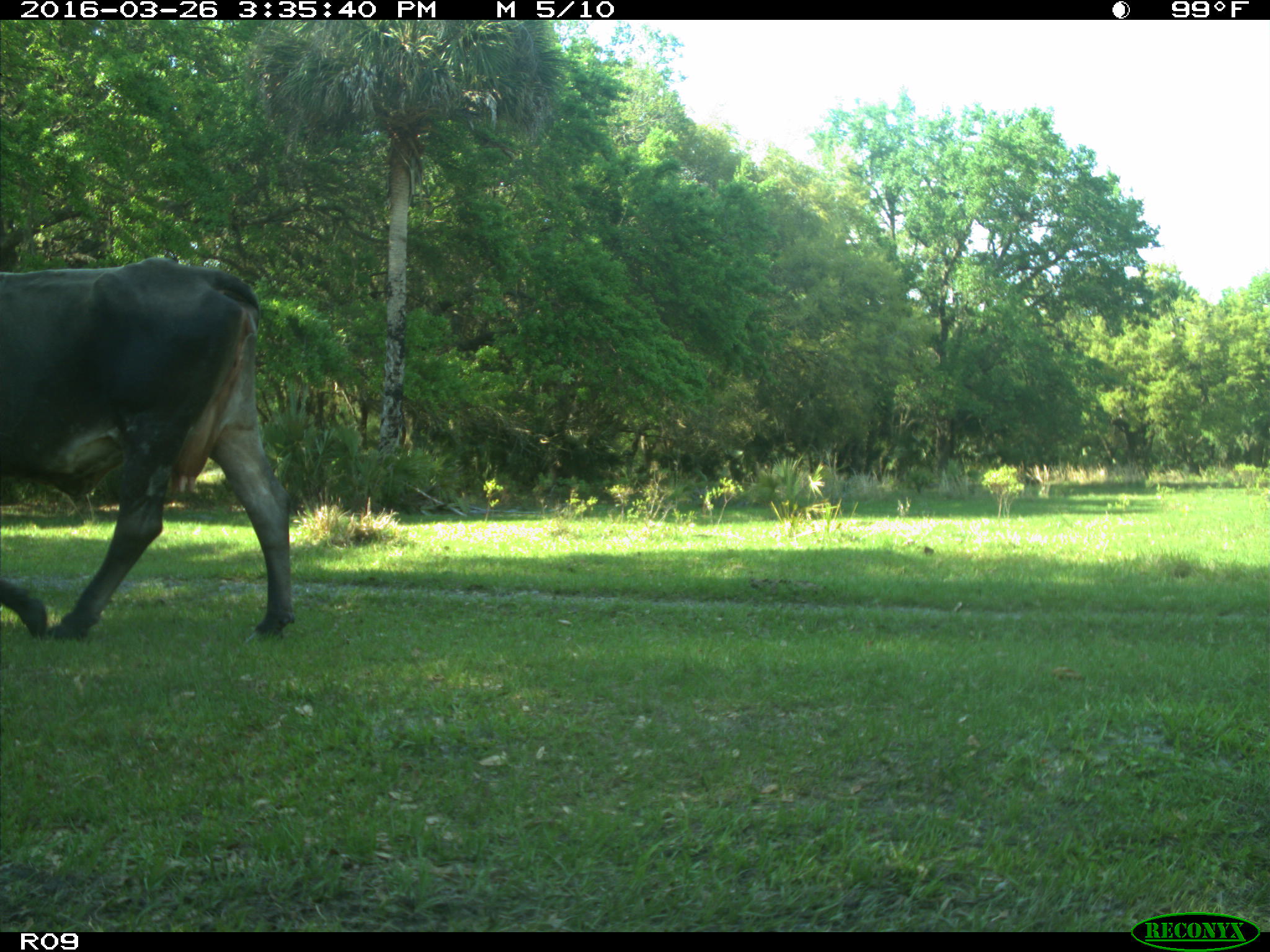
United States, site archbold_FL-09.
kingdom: Animalia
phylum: Chordata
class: Mammalia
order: Artiodactyla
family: Bovidae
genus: Bos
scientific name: Bos taurus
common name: domestic cow